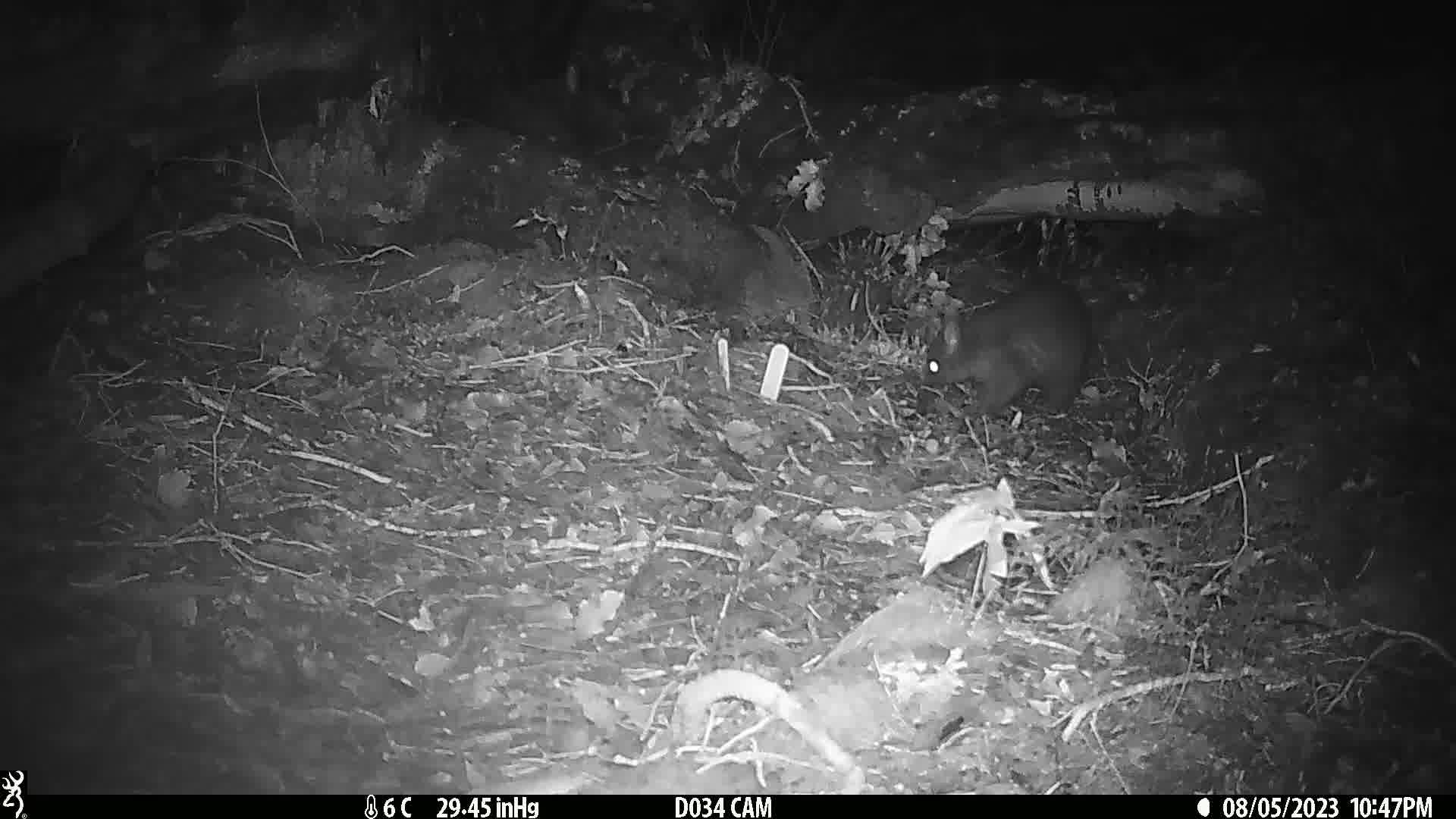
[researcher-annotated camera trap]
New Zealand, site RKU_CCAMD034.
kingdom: Animalia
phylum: Chordata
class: Mammalia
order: Diprotodontia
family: Phalangeridae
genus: Trichosurus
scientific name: Trichosurus vulpecula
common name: common brushtail possum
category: possum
Possum (common brushtail possum) (Trichosurus vulpecula).